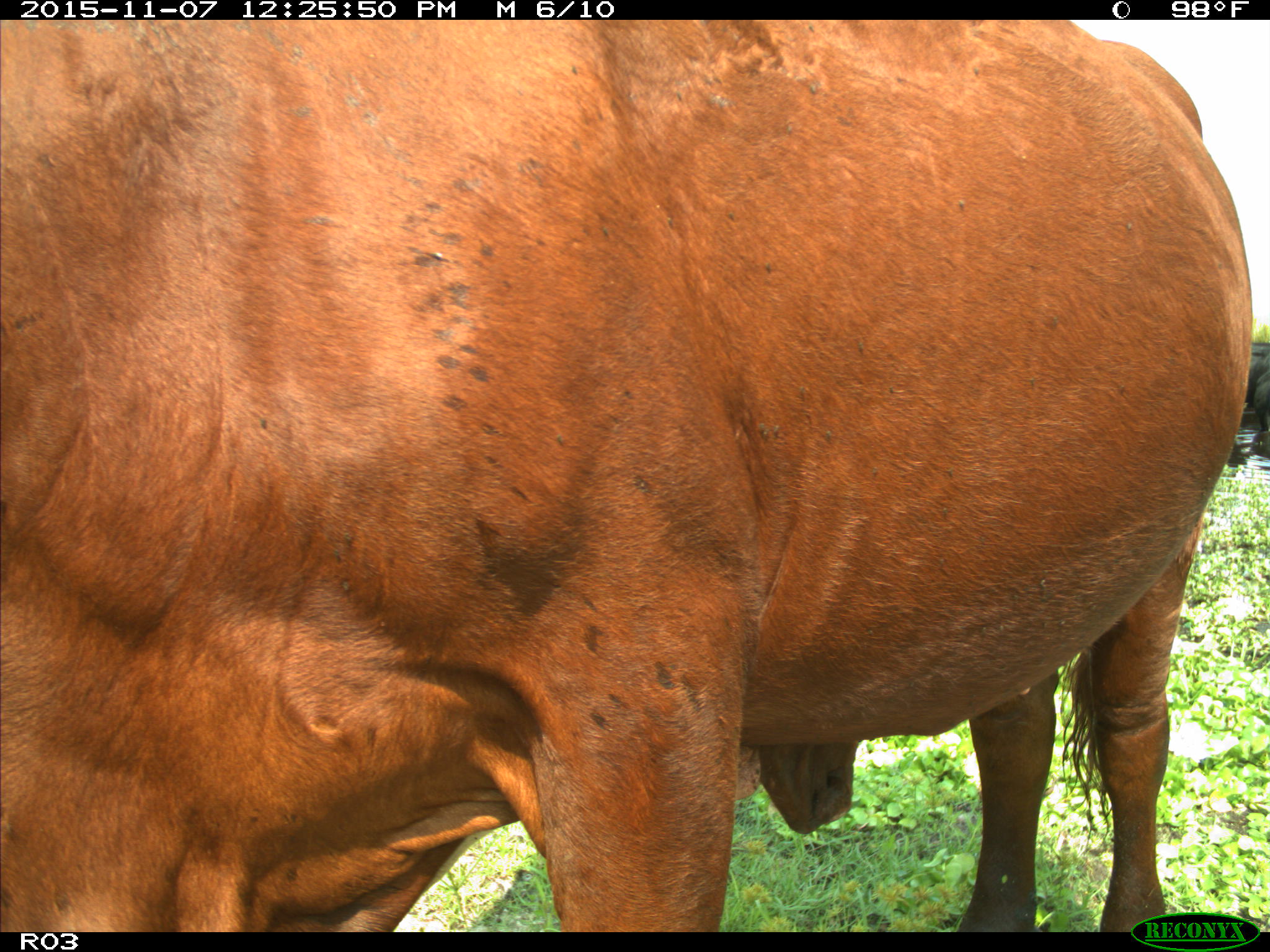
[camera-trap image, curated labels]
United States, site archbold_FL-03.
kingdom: Animalia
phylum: Chordata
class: Mammalia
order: Artiodactyla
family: Bovidae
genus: Bos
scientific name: Bos taurus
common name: domestic cow